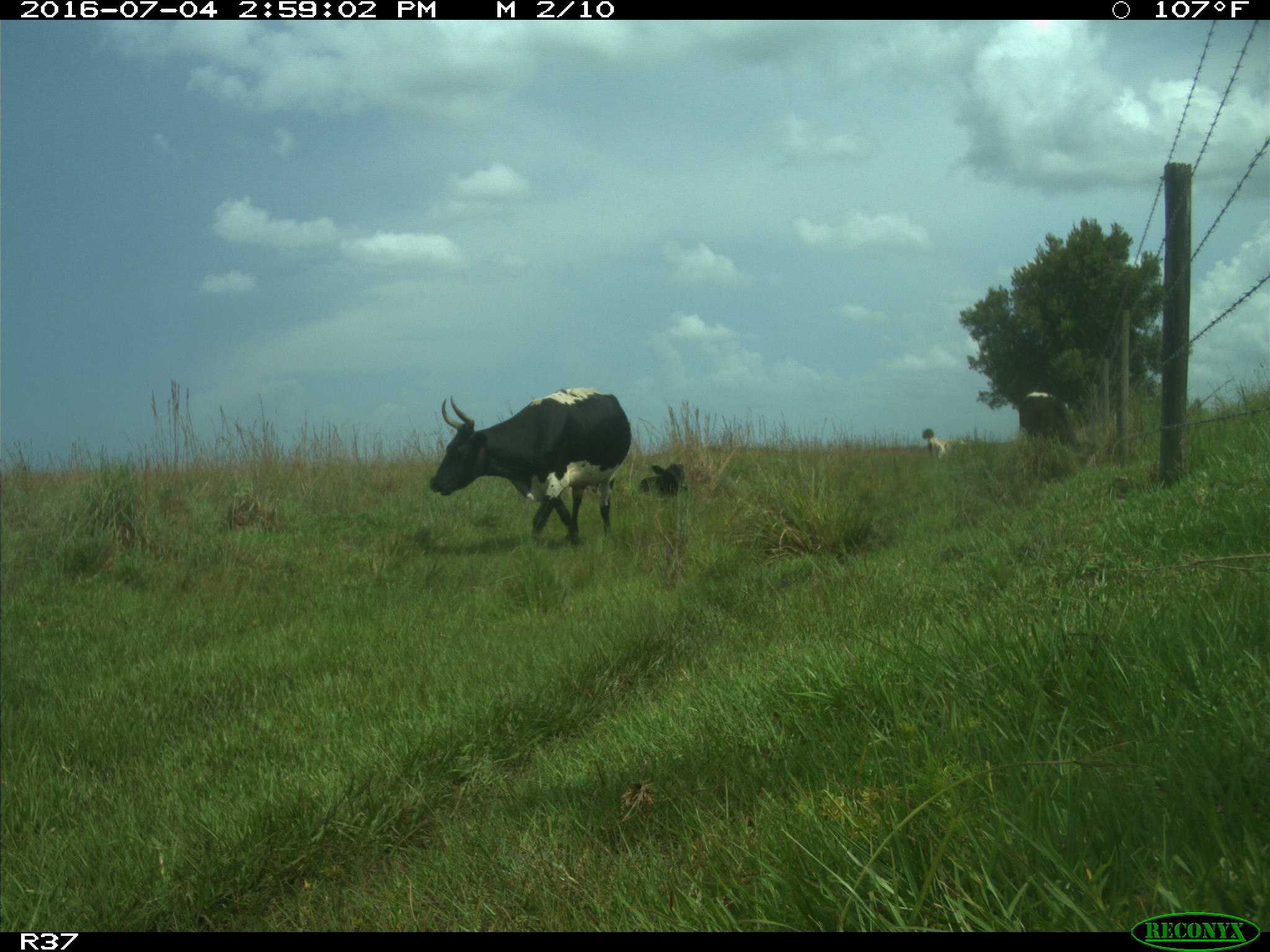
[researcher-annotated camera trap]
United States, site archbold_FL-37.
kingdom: Animalia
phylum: Chordata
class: Mammalia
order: Artiodactyla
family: Bovidae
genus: Bos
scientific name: Bos taurus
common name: domestic cow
Bos taurus (domestic cow).